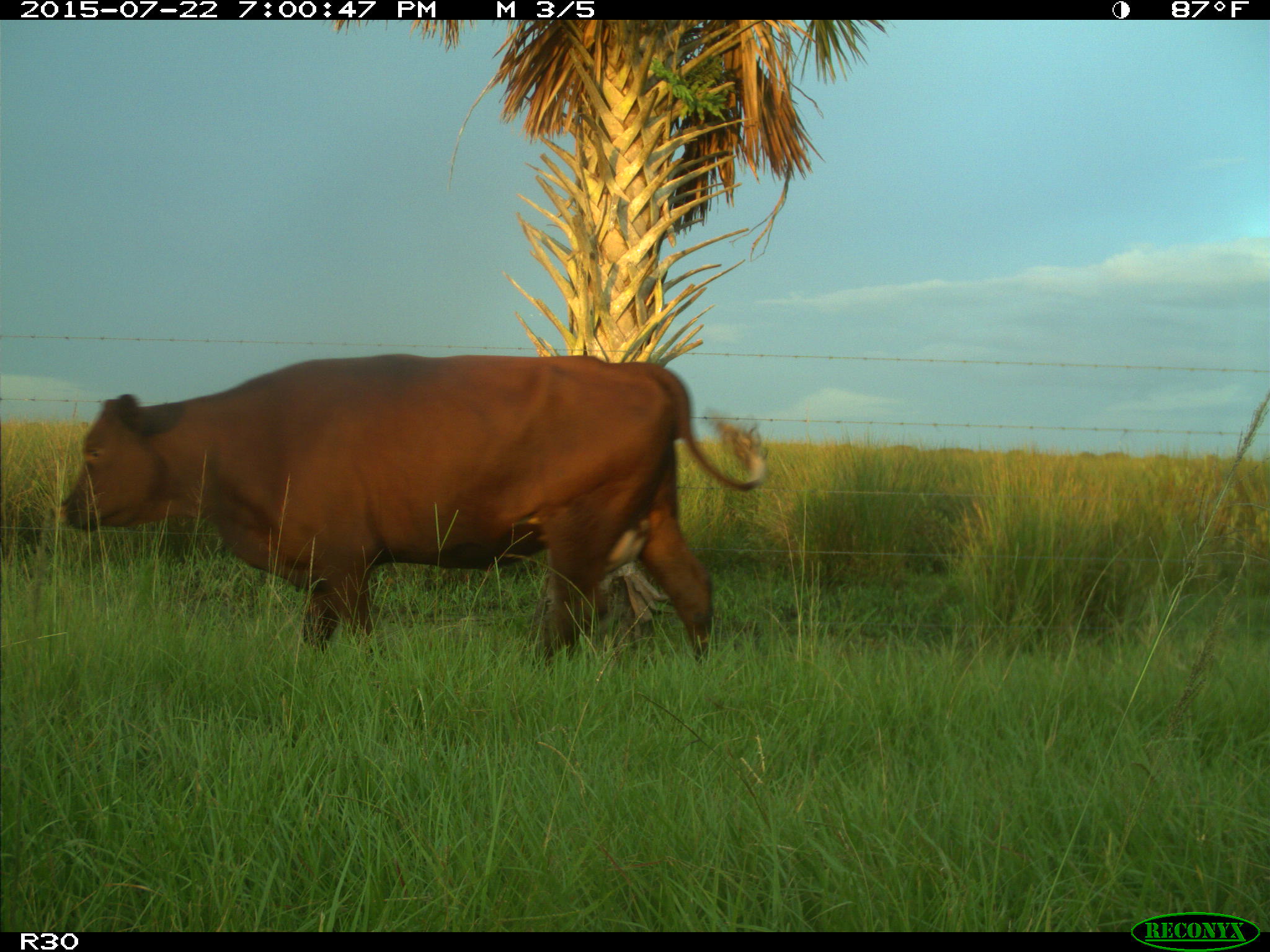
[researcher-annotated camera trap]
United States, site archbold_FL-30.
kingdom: Animalia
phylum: Chordata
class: Mammalia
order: Artiodactyla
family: Bovidae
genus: Bos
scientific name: Bos taurus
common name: domestic cow